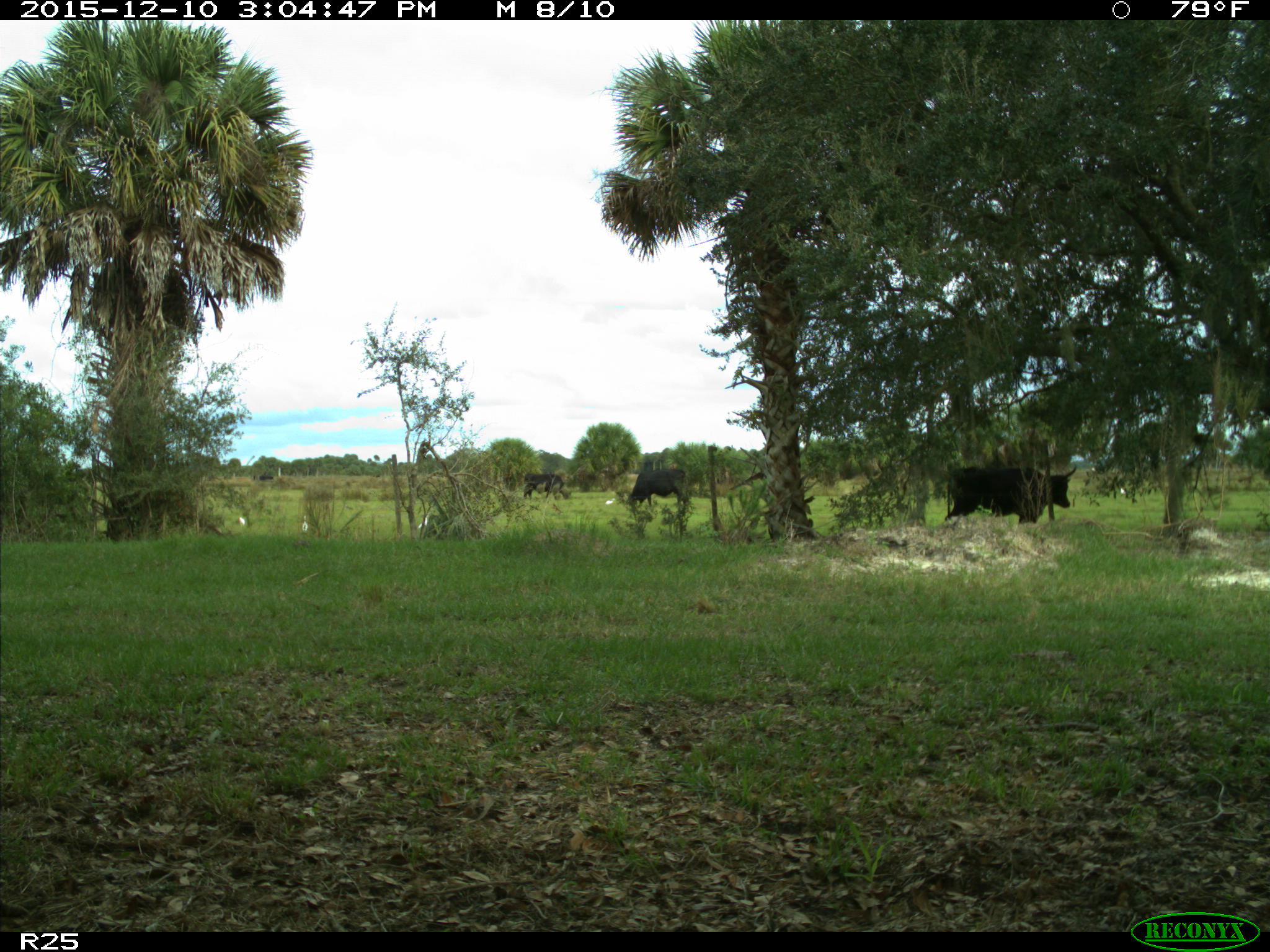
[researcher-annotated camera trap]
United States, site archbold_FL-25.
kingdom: Animalia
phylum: Chordata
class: Mammalia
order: Artiodactyla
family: Bovidae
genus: Bos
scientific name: Bos taurus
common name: domestic cow